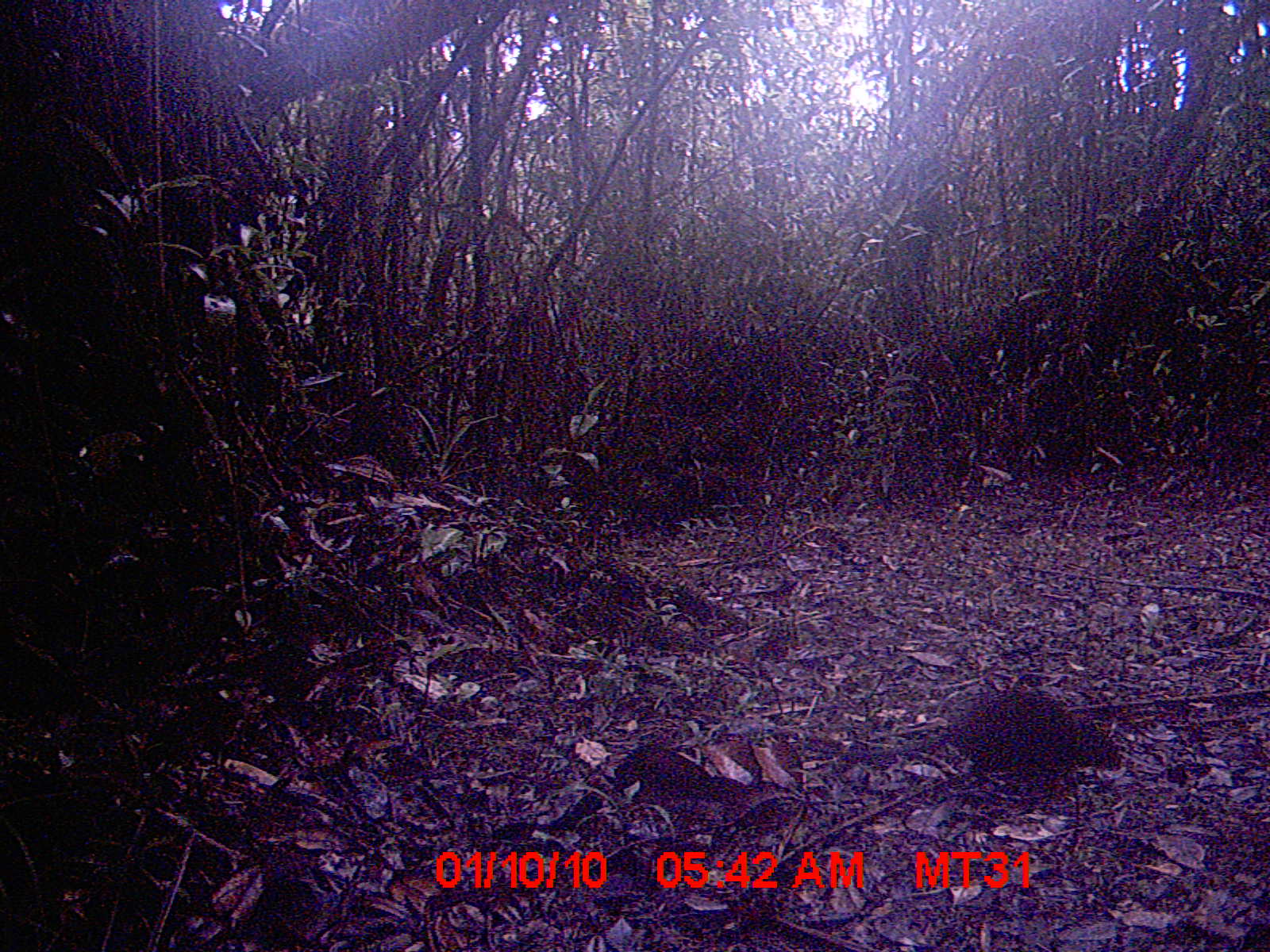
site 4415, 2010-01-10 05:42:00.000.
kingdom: Animalia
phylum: Chordata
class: Mammalia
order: Rodentia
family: Nesomyidae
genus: Hypogeomys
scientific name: Hypogeomys antimena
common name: malagasy giant rat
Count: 1.